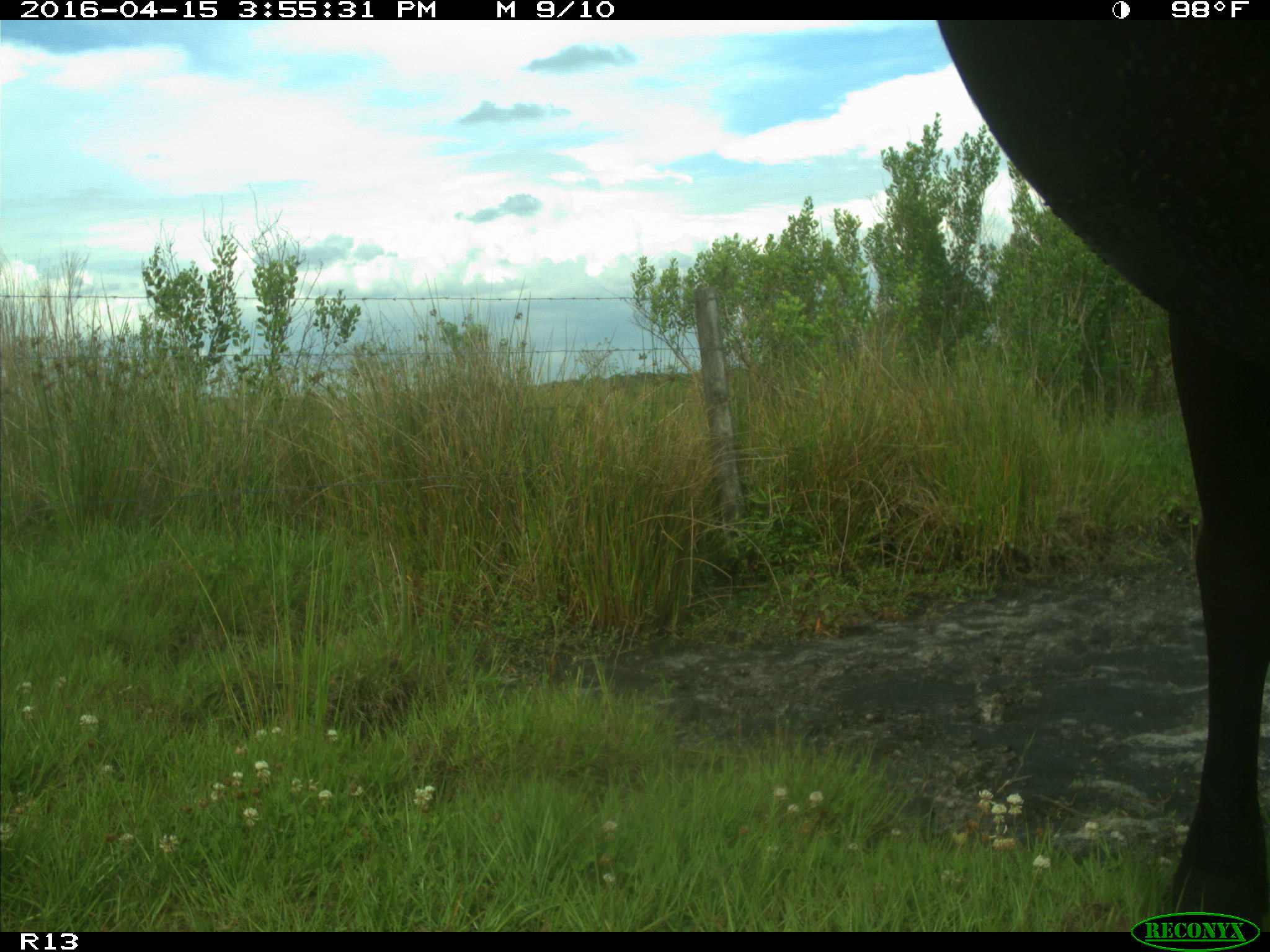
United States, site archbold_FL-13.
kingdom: Animalia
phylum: Chordata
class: Mammalia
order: Artiodactyla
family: Bovidae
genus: Bos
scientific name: Bos taurus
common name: domestic cow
Bos taurus (domestic cow).